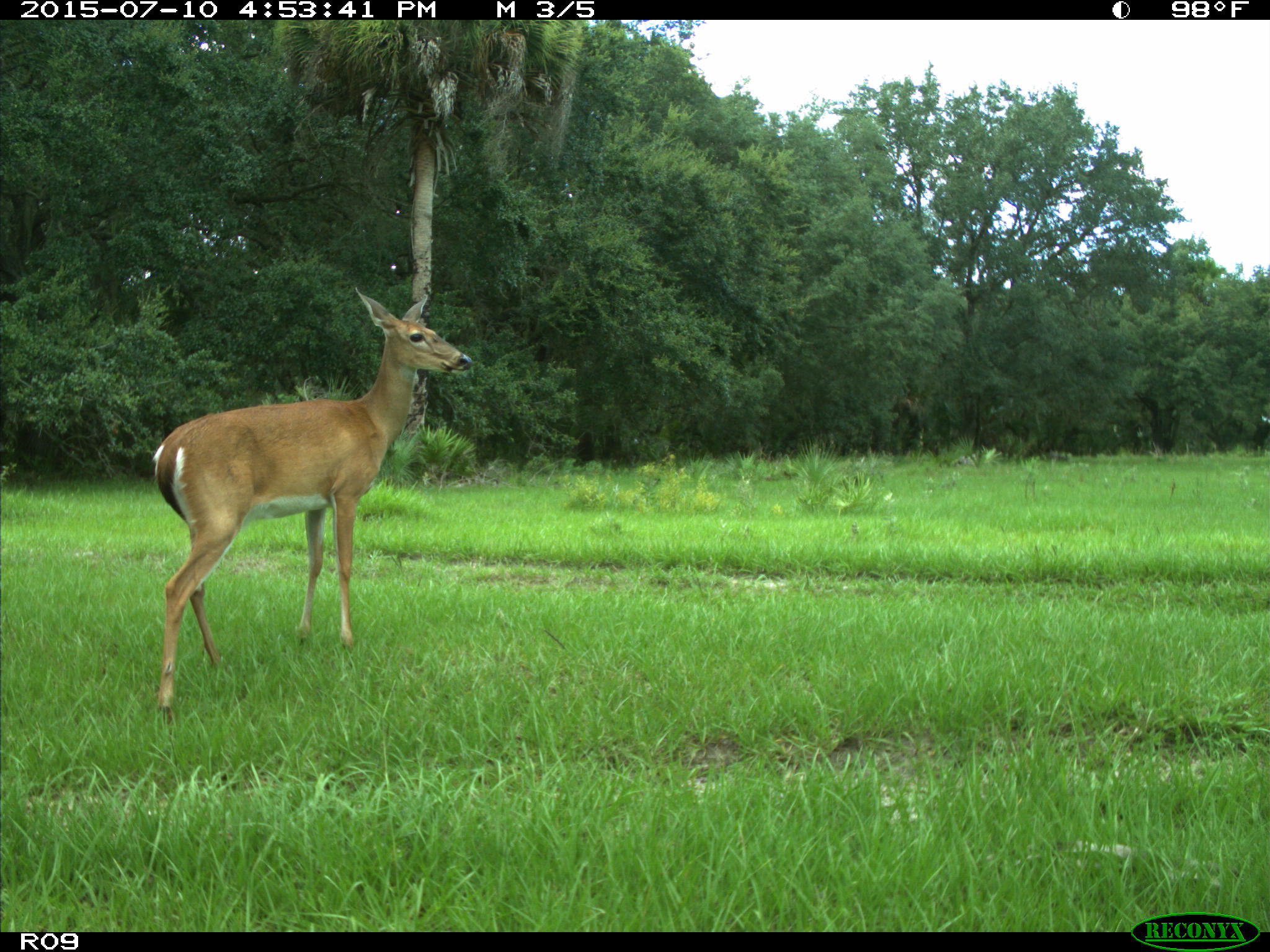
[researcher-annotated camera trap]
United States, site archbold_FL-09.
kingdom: Animalia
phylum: Chordata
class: Mammalia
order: Artiodactyla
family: Cervidae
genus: Odocoileus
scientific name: Odocoileus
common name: deer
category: unidentified deer